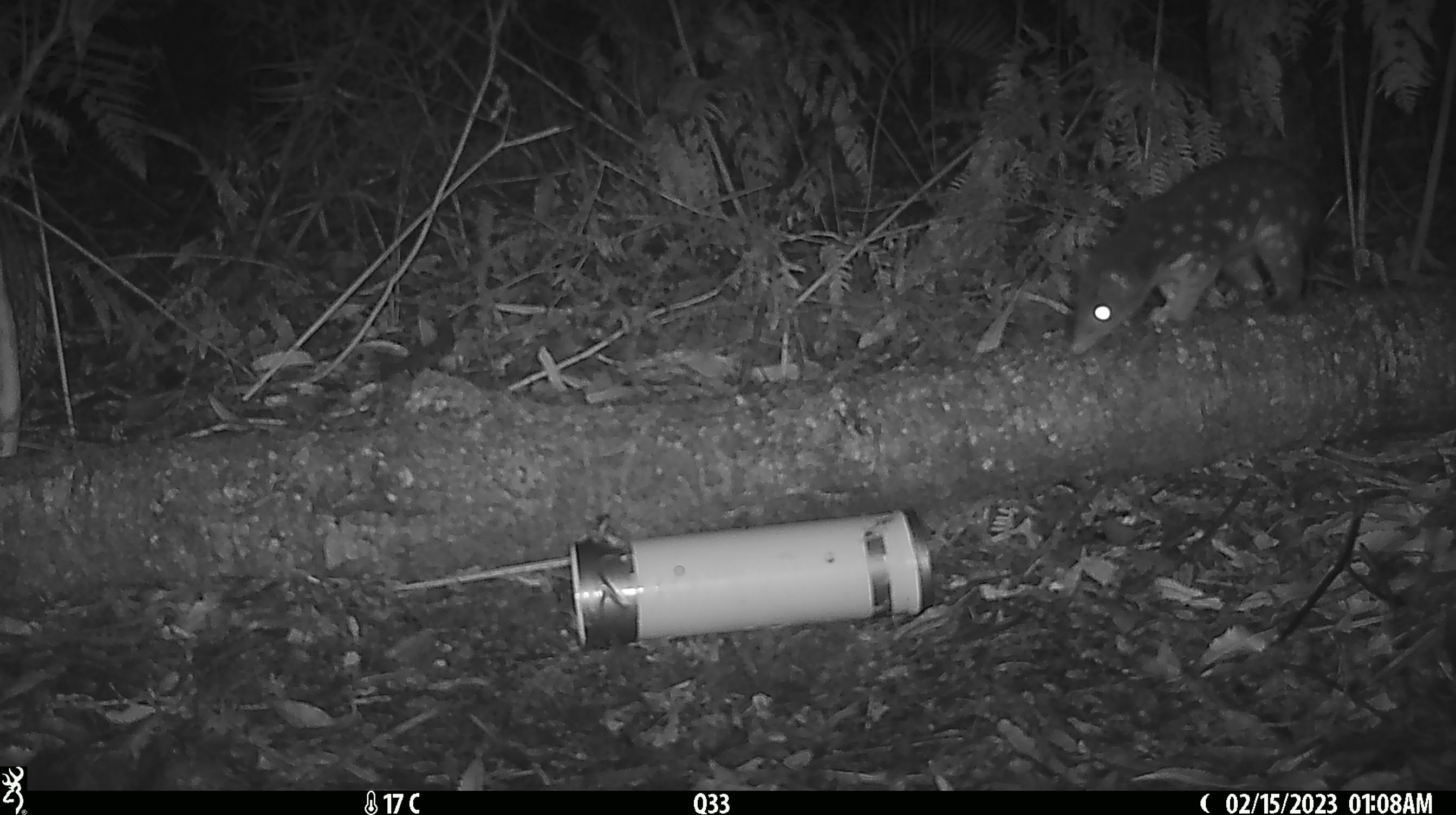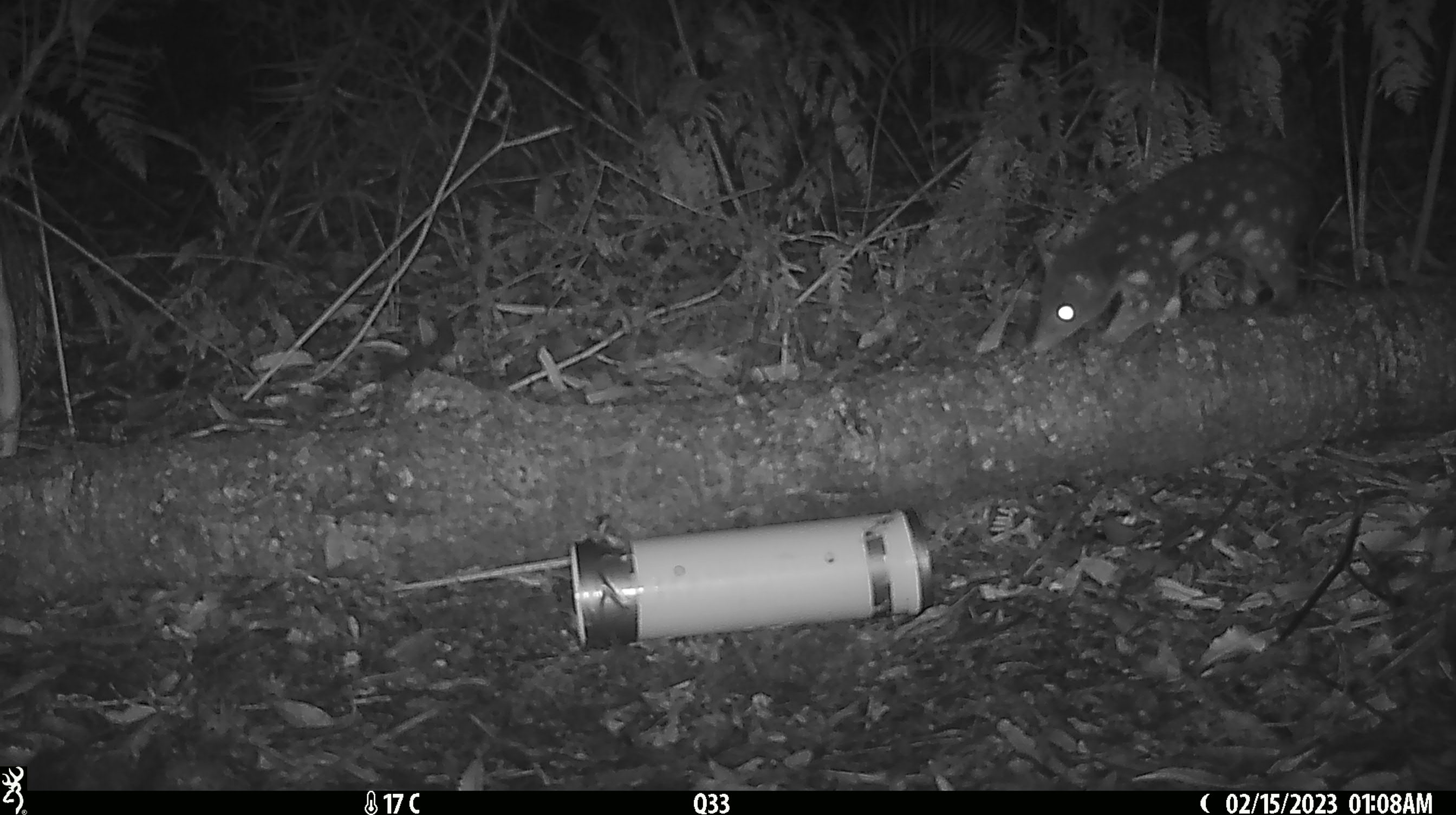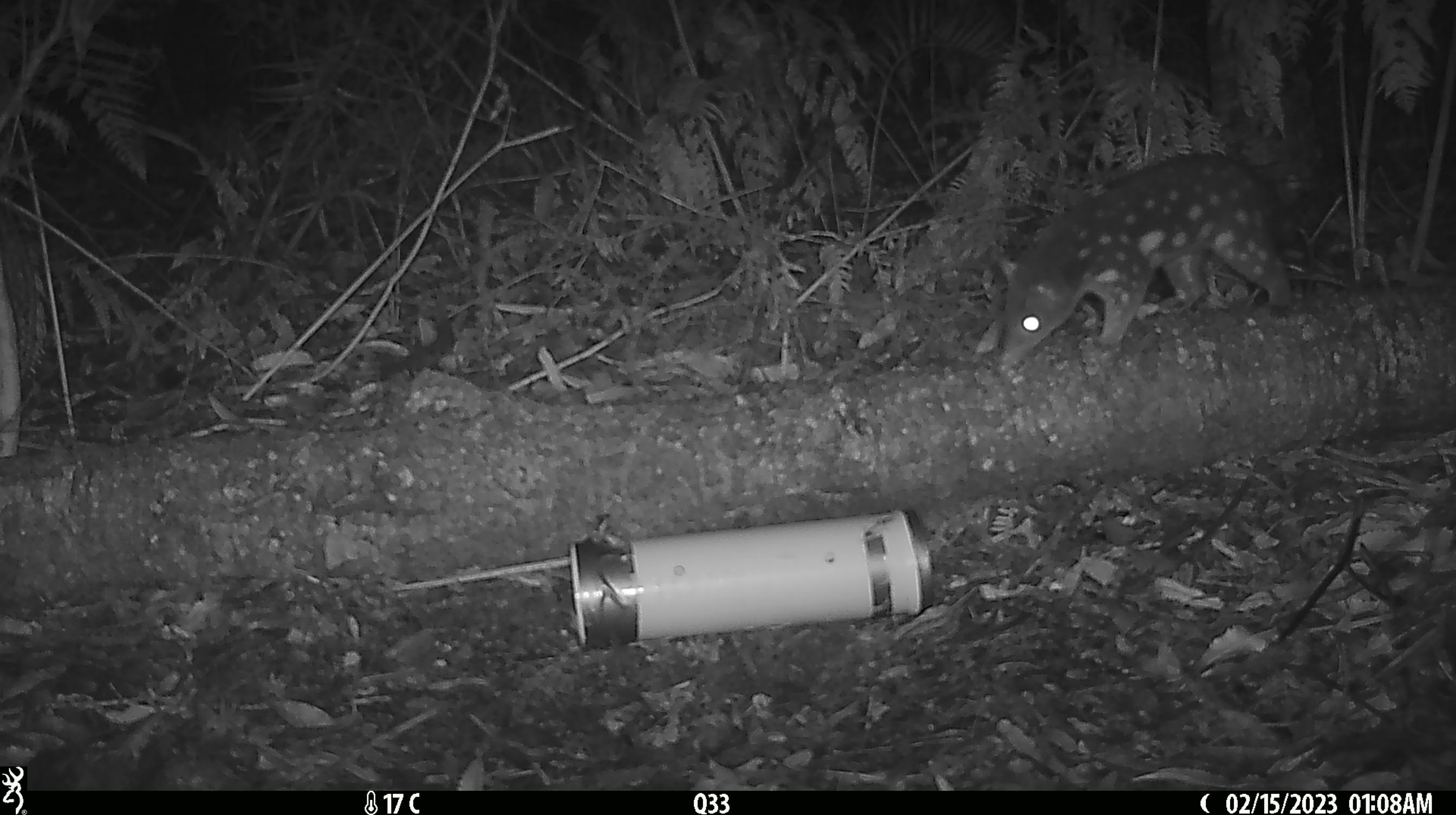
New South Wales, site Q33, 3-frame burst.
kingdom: Animalia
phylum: Chordata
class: Mammalia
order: Dasyuromorphia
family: Dasyuridae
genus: Dasyurus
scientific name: Dasyurus maculatus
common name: spotted-tailed quoll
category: quoll